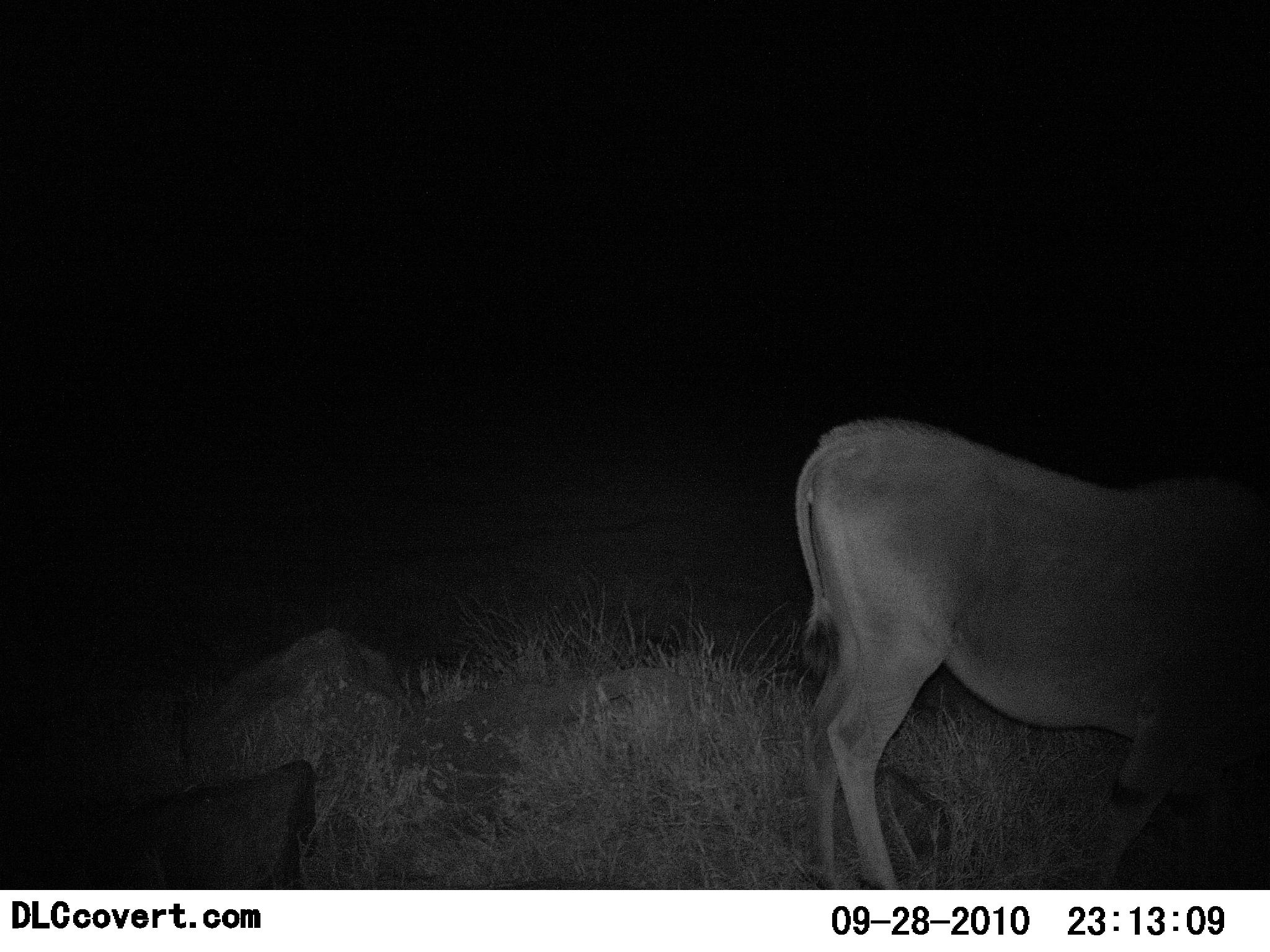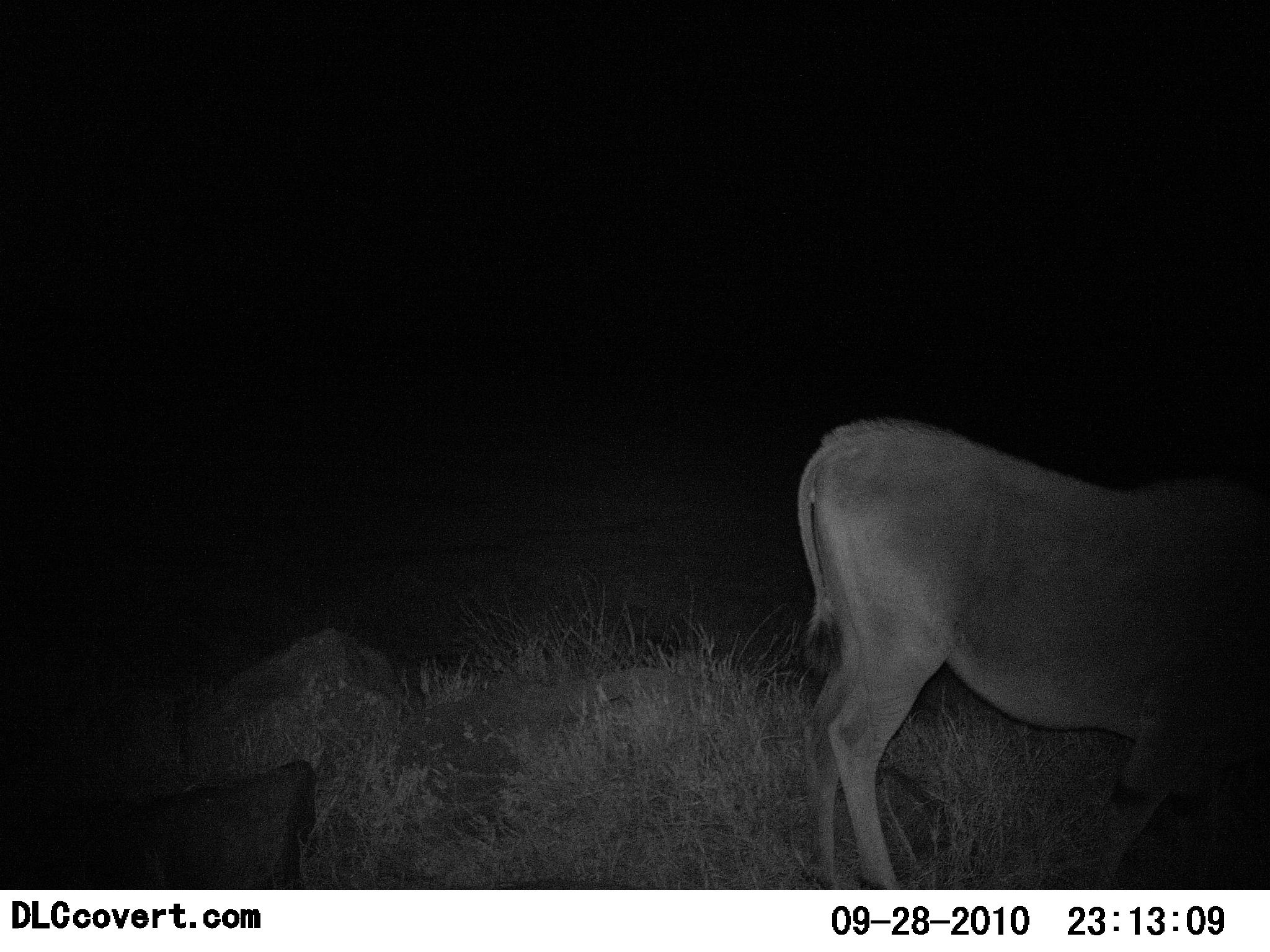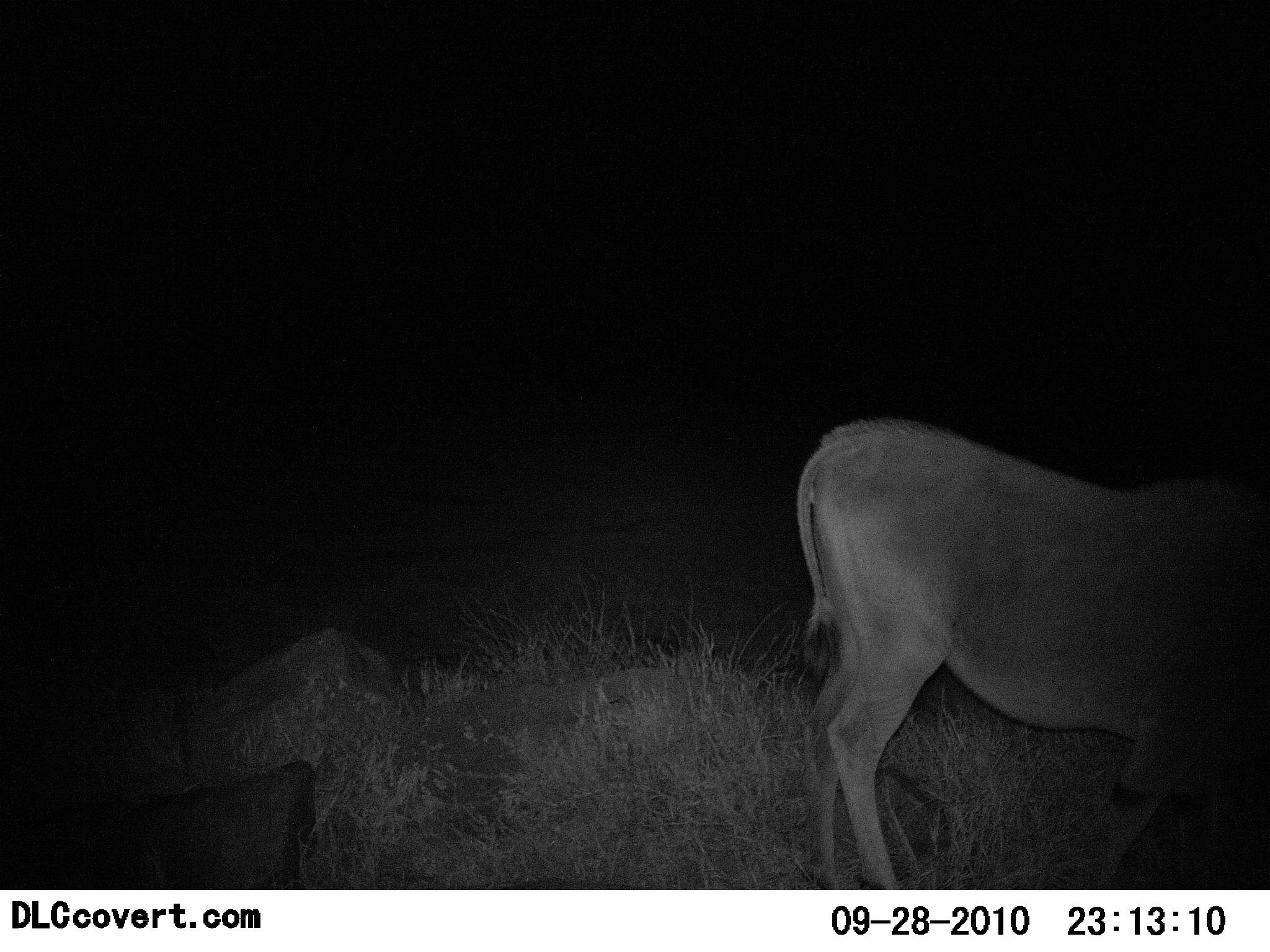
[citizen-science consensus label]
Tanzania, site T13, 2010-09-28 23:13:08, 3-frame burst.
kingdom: Animalia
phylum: Chordata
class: Mammalia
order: Artiodactyla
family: Bovidae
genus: Tragelaphus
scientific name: Tragelaphus oryx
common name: eland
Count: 1.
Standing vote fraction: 90%.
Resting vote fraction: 0%.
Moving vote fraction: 10%.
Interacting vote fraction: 0%.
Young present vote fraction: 0%.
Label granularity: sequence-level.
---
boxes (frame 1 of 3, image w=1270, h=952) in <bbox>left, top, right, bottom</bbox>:
animal: <bbox>792, 414, 1270, 891</bbox>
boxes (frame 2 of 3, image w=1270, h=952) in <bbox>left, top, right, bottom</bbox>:
animal: <bbox>795, 413, 1270, 890</bbox>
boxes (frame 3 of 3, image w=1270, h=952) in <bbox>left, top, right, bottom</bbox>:
animal: <bbox>799, 413, 1270, 891</bbox>